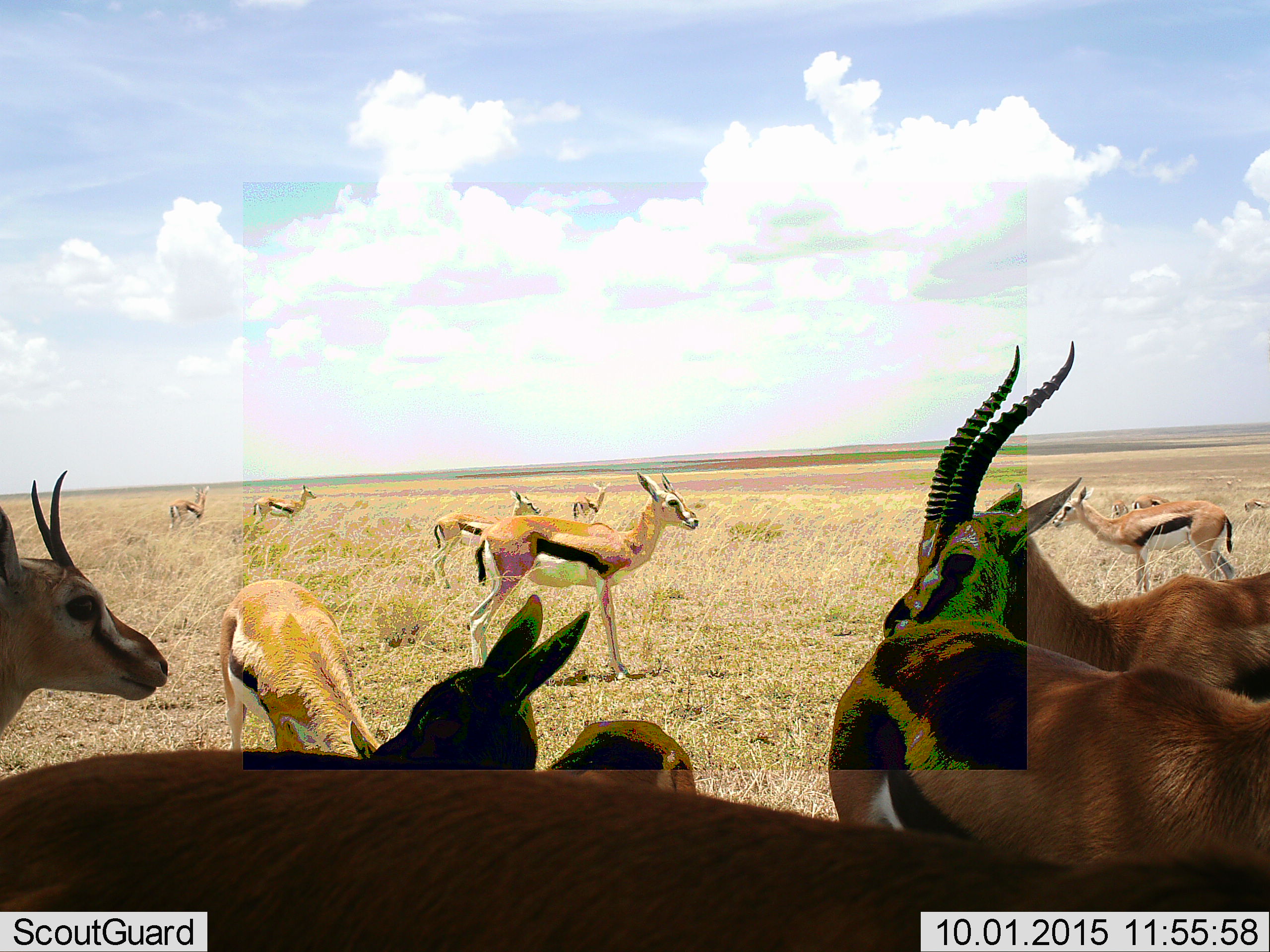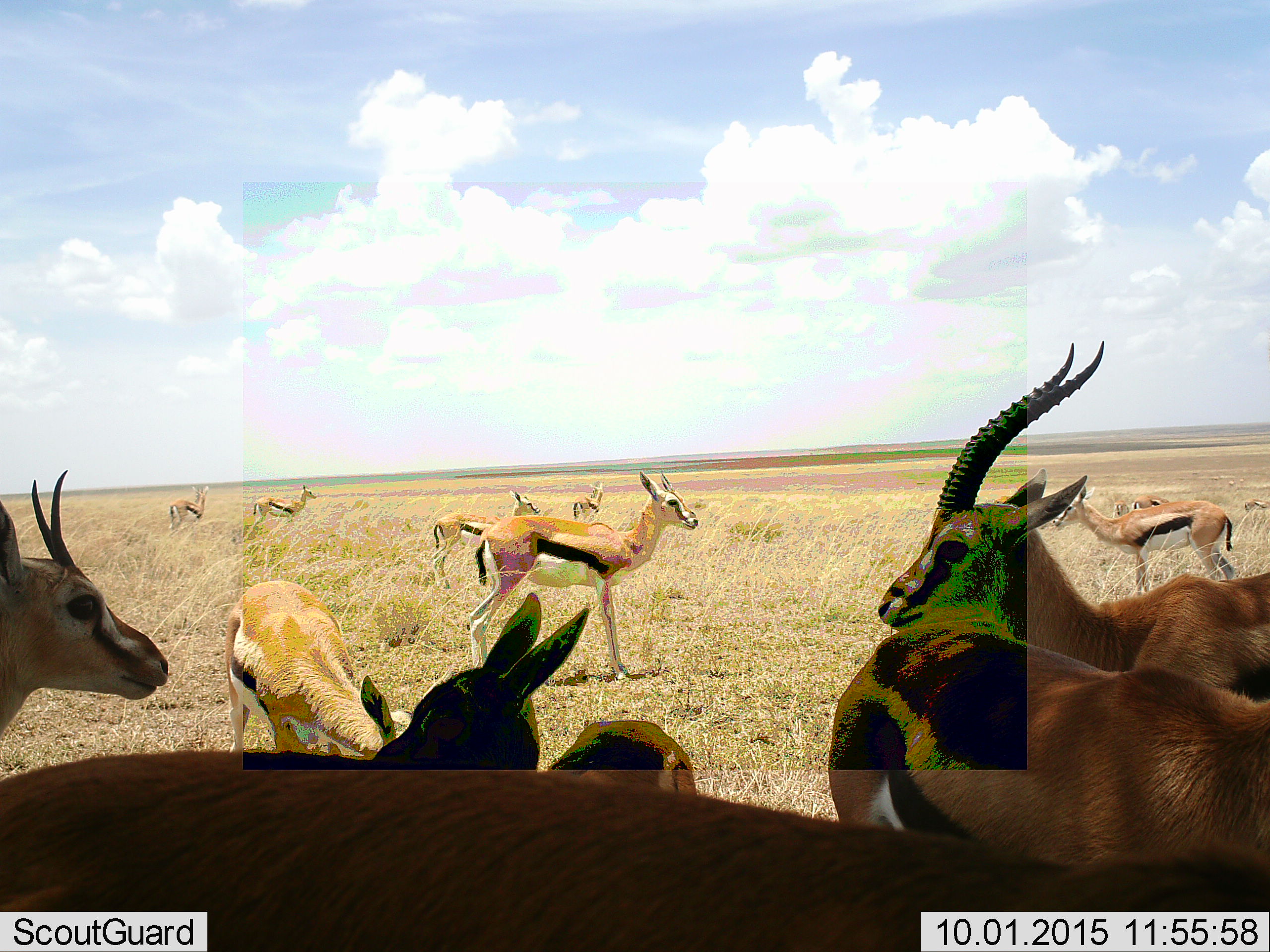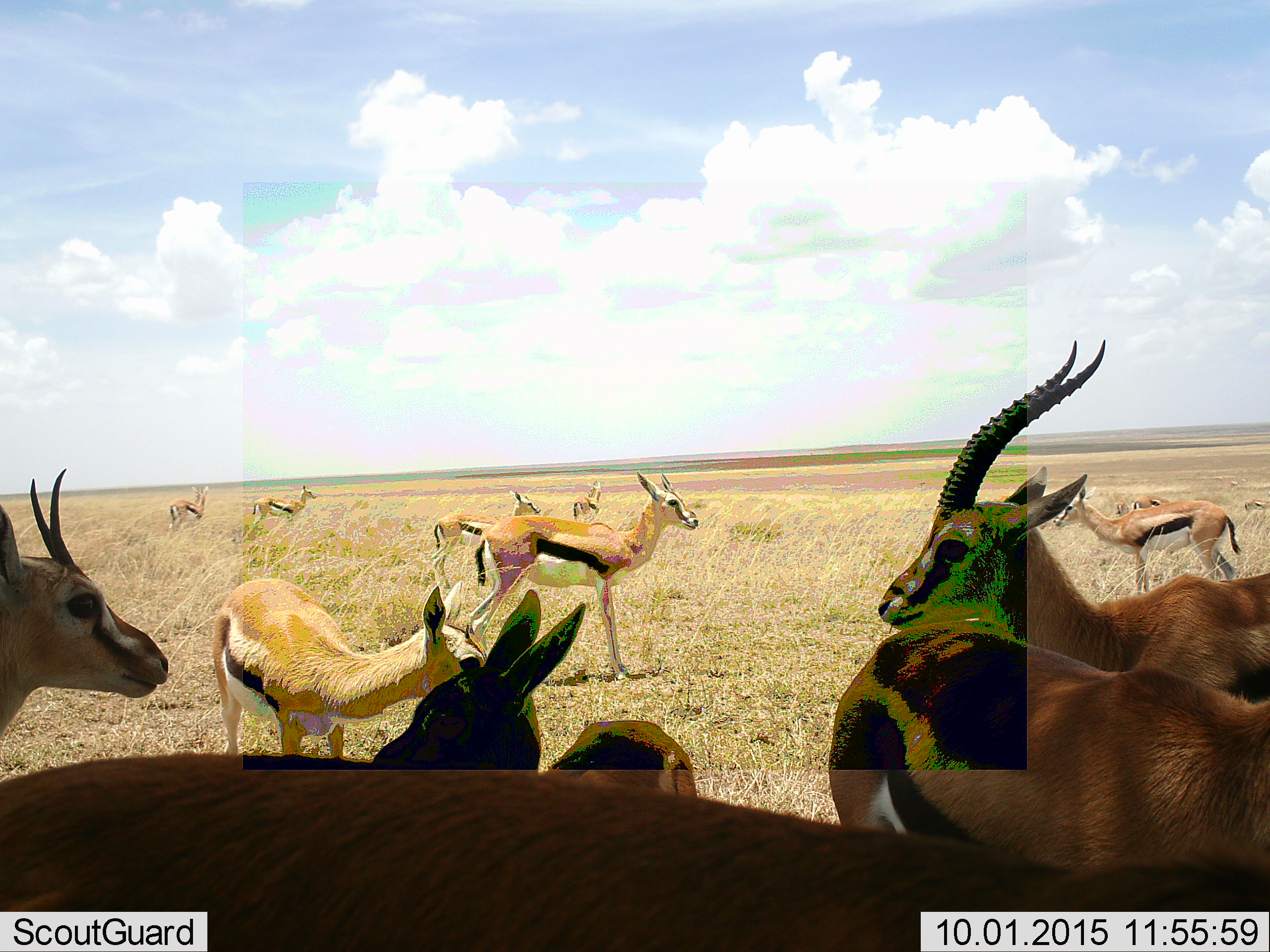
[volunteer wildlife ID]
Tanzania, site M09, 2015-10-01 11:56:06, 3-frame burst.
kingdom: Animalia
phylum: Chordata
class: Mammalia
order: Artiodactyla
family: Bovidae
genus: Eudorcas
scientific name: Eudorcas thomsonii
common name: thomson's gazelle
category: gazellethomsons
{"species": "gazellethomsons (thomson's gazelle) (Eudorcas thomsonii)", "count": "11-50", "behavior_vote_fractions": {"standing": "88%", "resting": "25%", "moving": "25%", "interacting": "0%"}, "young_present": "12%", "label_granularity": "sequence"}